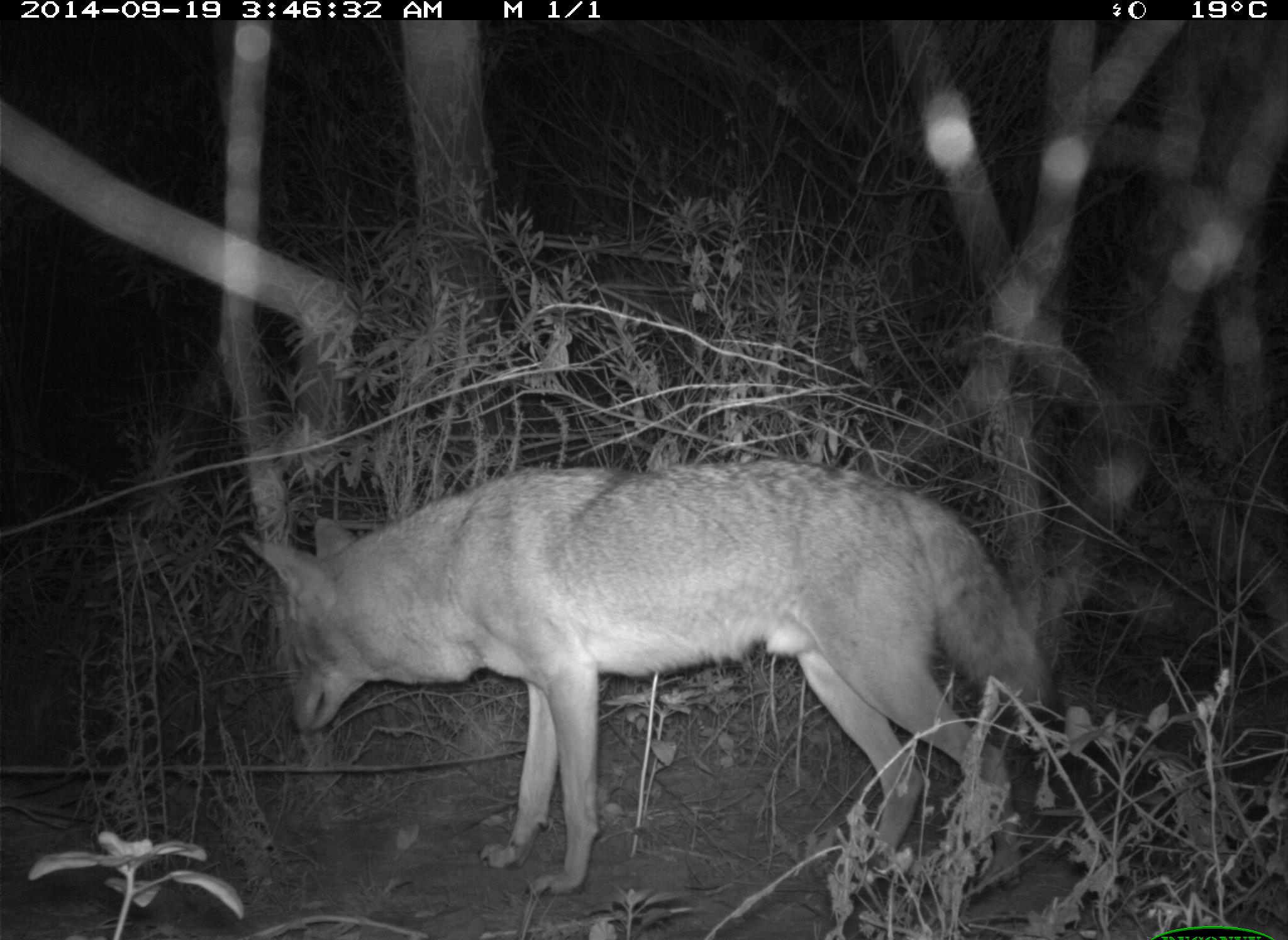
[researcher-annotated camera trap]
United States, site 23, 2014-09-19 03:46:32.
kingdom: Animalia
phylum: Chordata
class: Mammalia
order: Carnivora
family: Canidae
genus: Canis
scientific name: Canis latrans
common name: coyote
Coyote (Canis latrans).